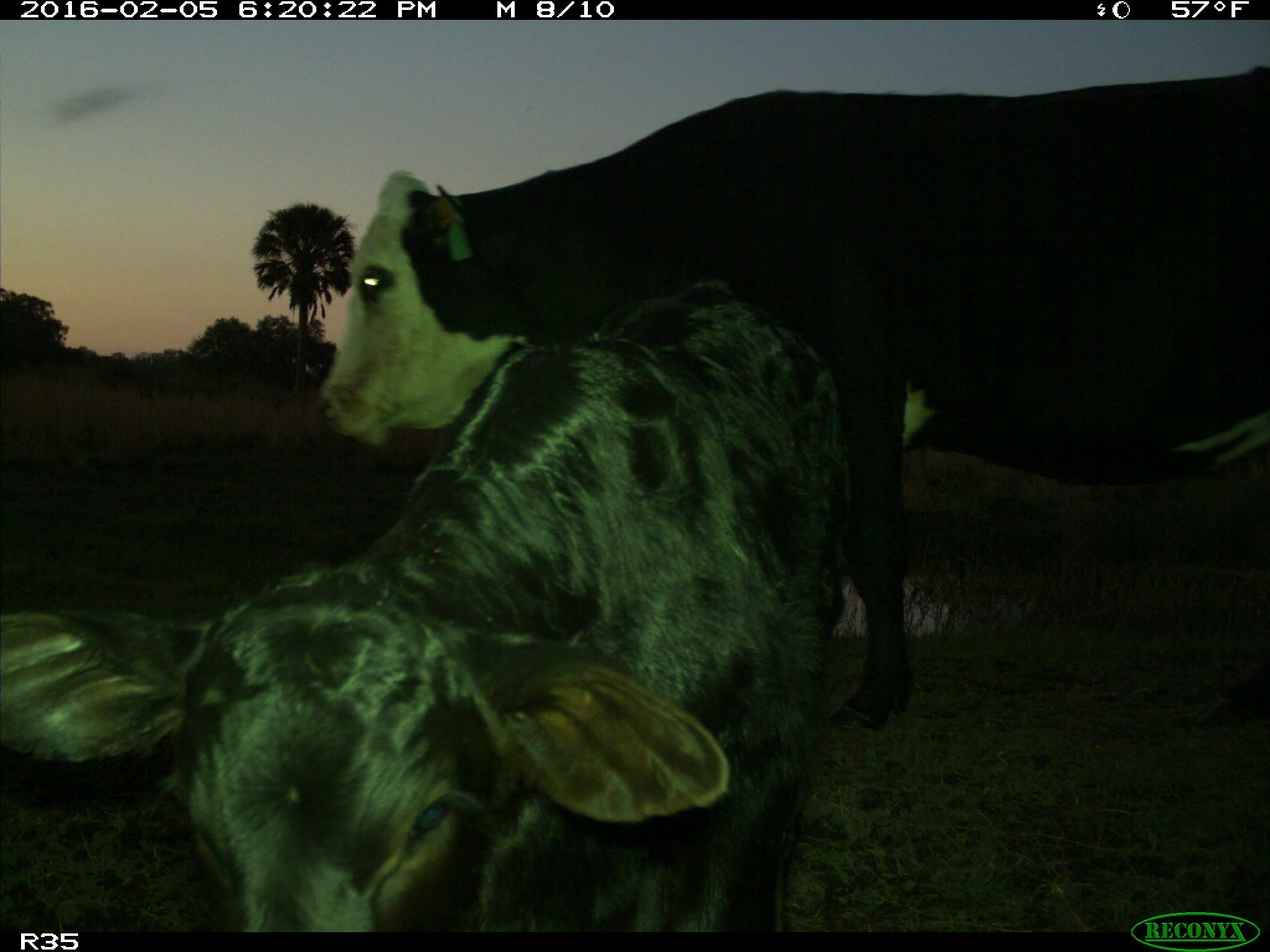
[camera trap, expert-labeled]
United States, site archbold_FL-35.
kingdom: Animalia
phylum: Chordata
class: Mammalia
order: Artiodactyla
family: Bovidae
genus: Bos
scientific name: Bos taurus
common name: domestic cow